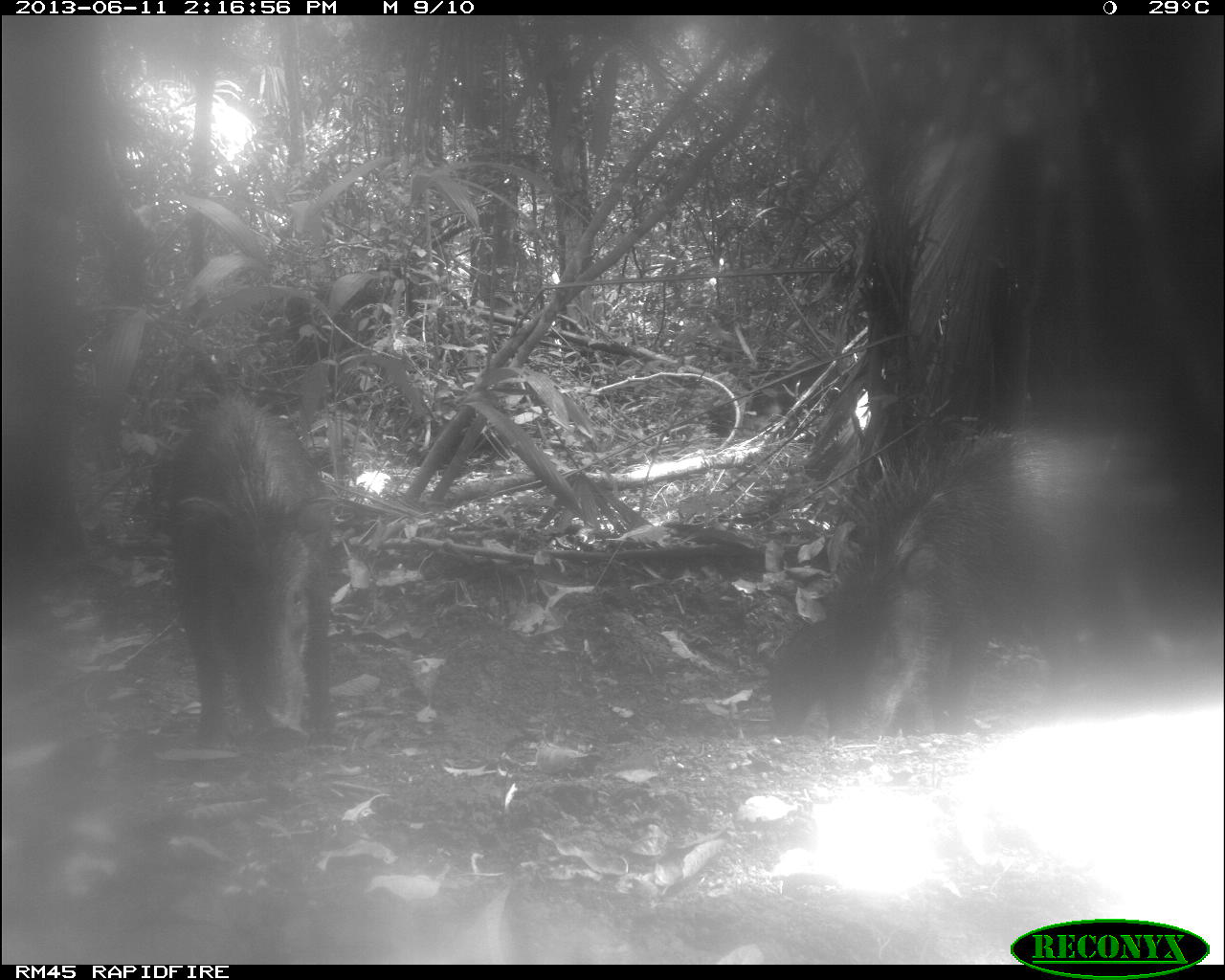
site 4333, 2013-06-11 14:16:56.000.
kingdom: Animalia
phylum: Chordata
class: Mammalia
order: Artiodactyla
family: Tayassuidae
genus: Tayassu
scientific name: Tayassu pecari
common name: white-lipped peccary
Tayassu pecari (white-lipped peccary), count 4.